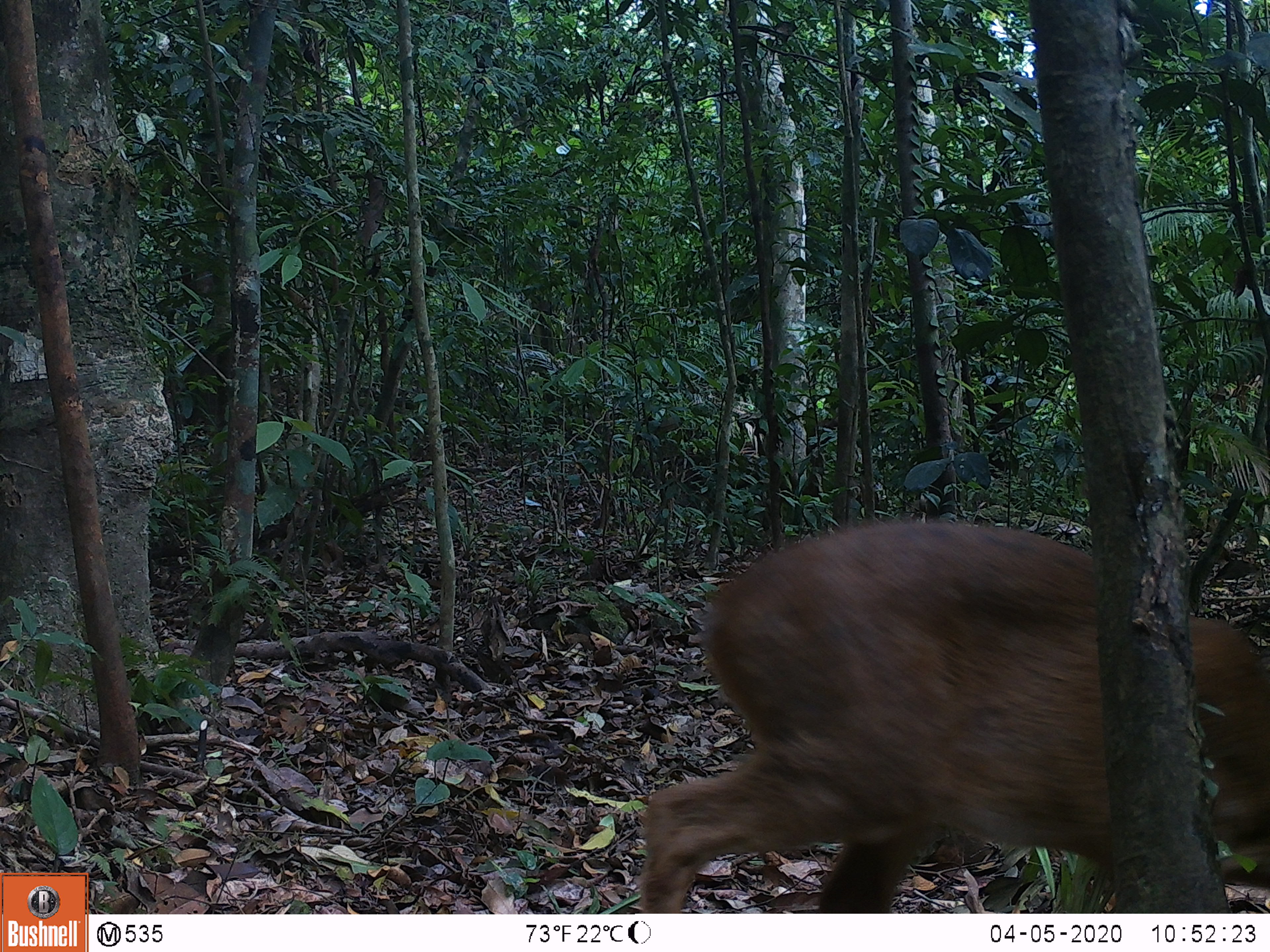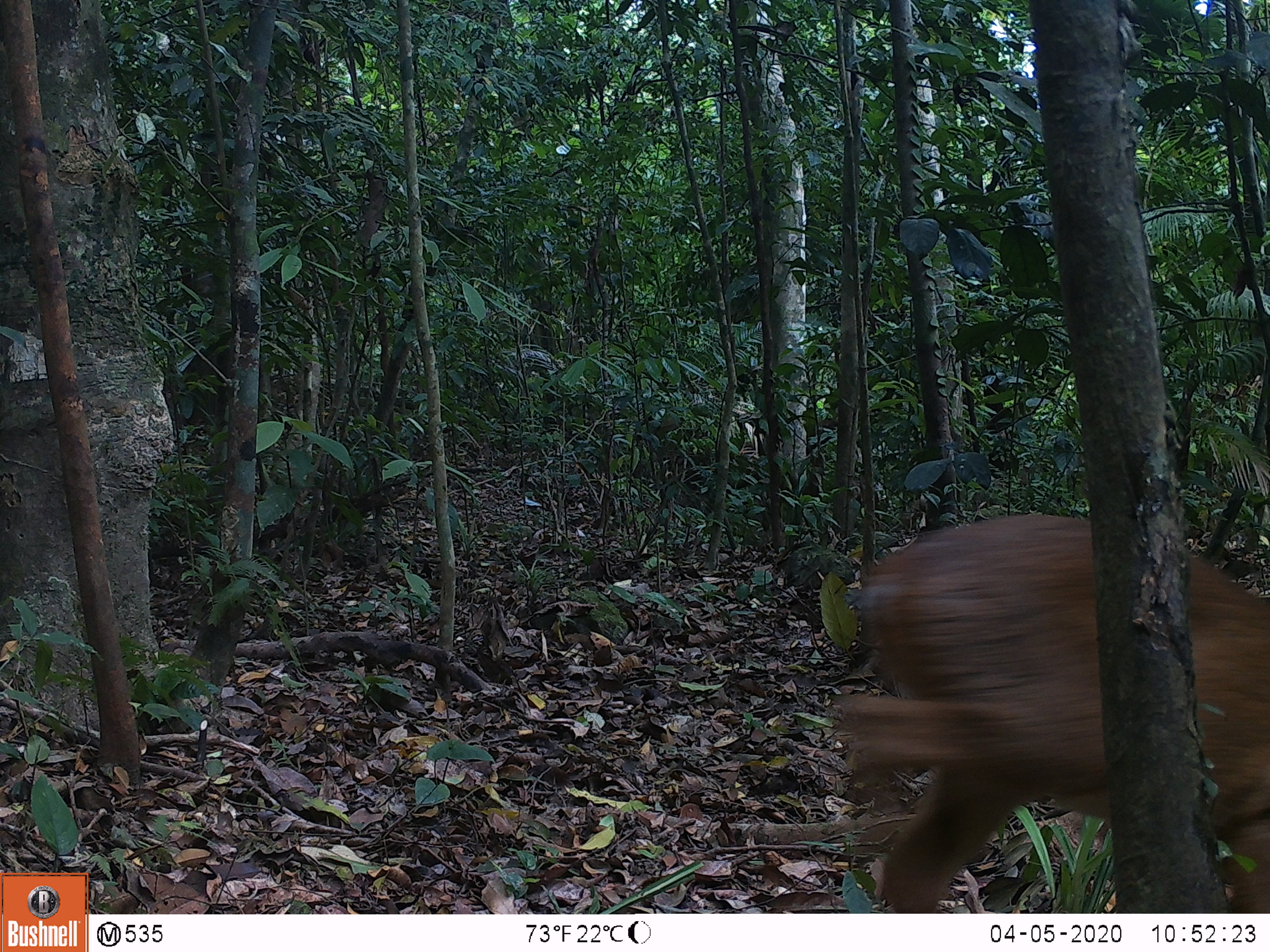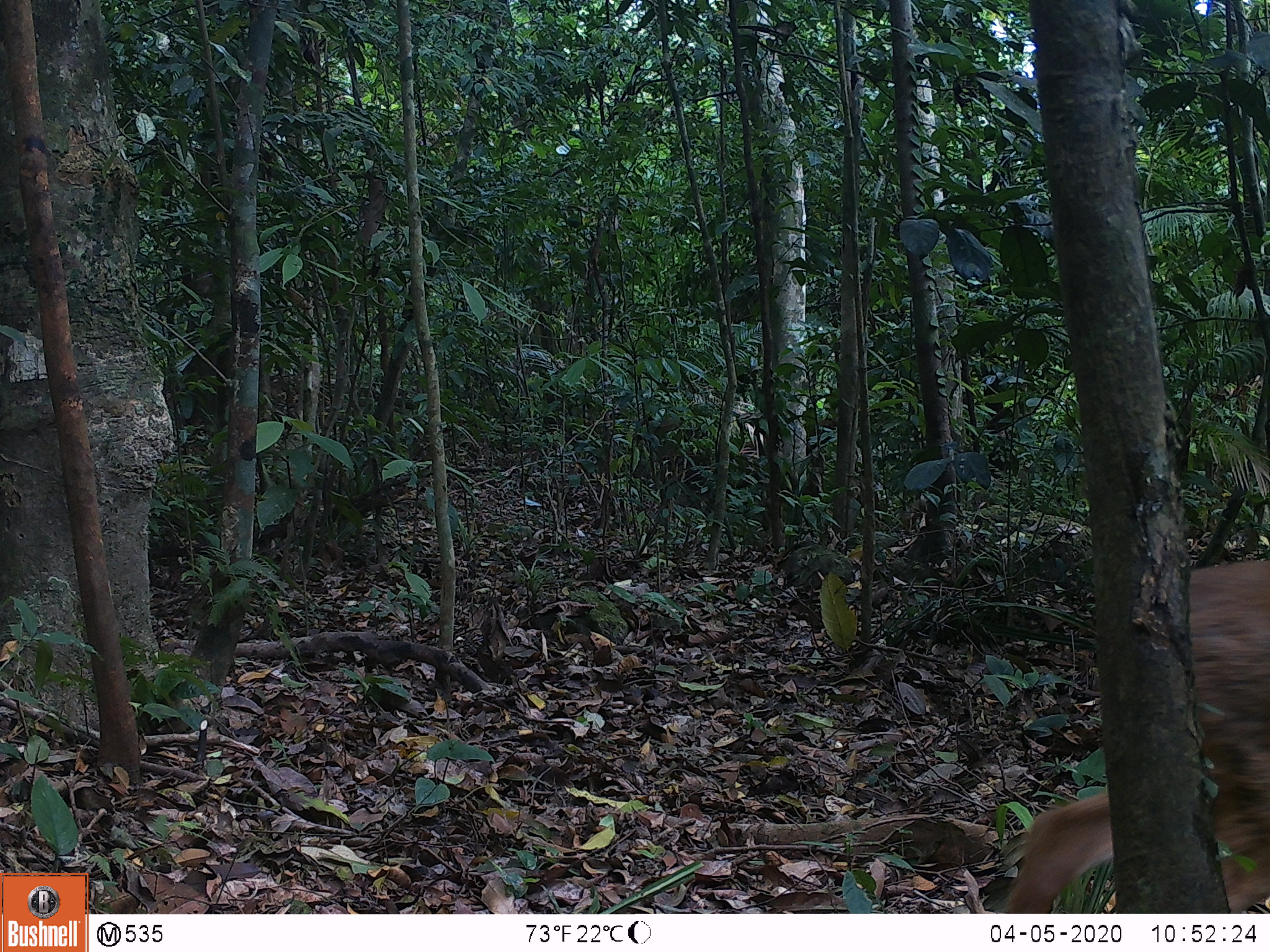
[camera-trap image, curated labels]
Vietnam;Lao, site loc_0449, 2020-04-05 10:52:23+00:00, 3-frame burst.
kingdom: Animalia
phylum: Chordata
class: Mammalia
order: Artiodactyla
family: Cervidae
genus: Muntiacus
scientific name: Muntiacus vuquangensis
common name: large-antlered muntjac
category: large antlered muntjac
Large antlered muntjac (large-antlered muntjac) (Muntiacus vuquangensis). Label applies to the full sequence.